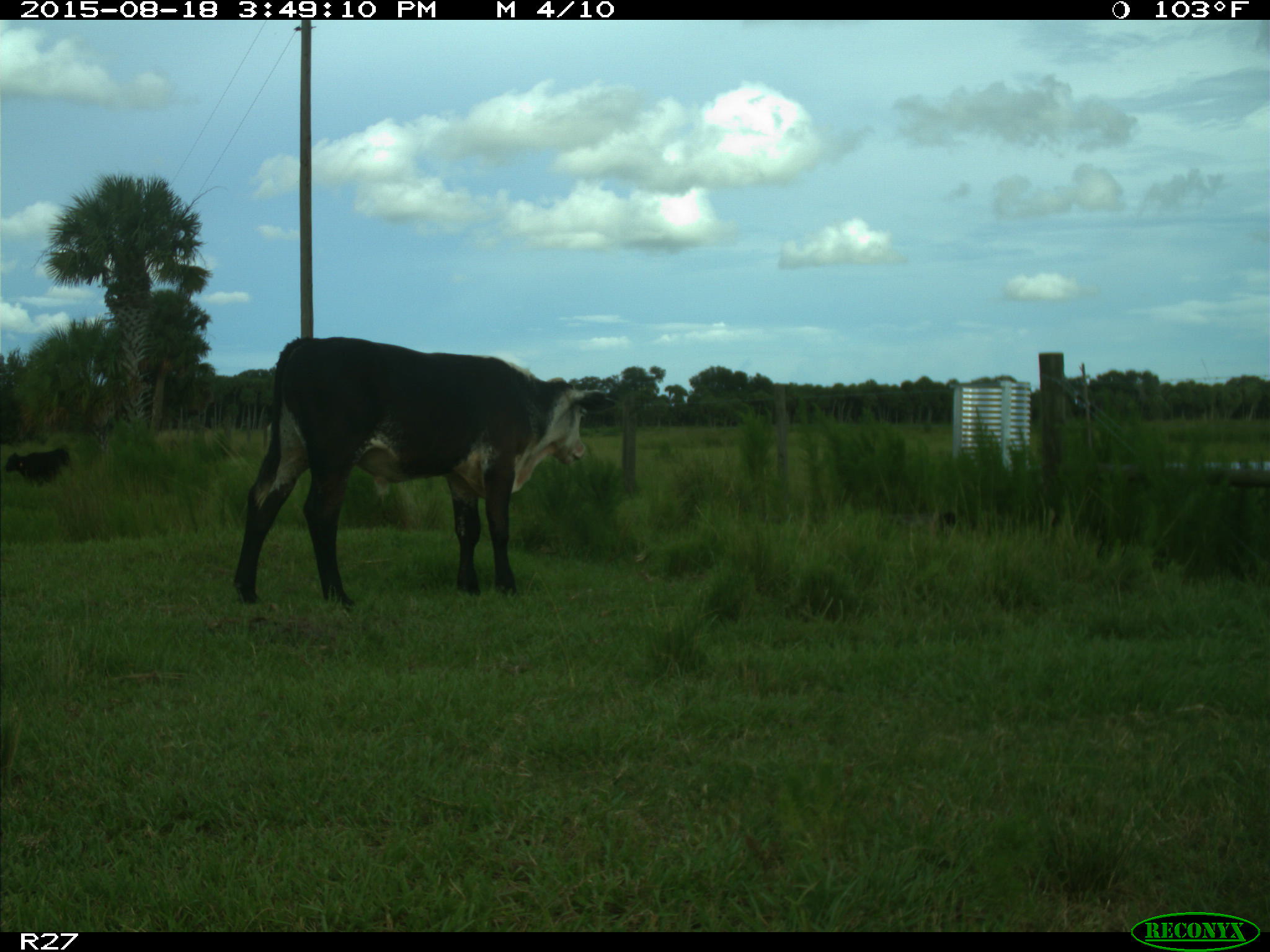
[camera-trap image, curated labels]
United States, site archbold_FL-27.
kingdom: Animalia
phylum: Chordata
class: Mammalia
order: Artiodactyla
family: Bovidae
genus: Bos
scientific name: Bos taurus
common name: domestic cow